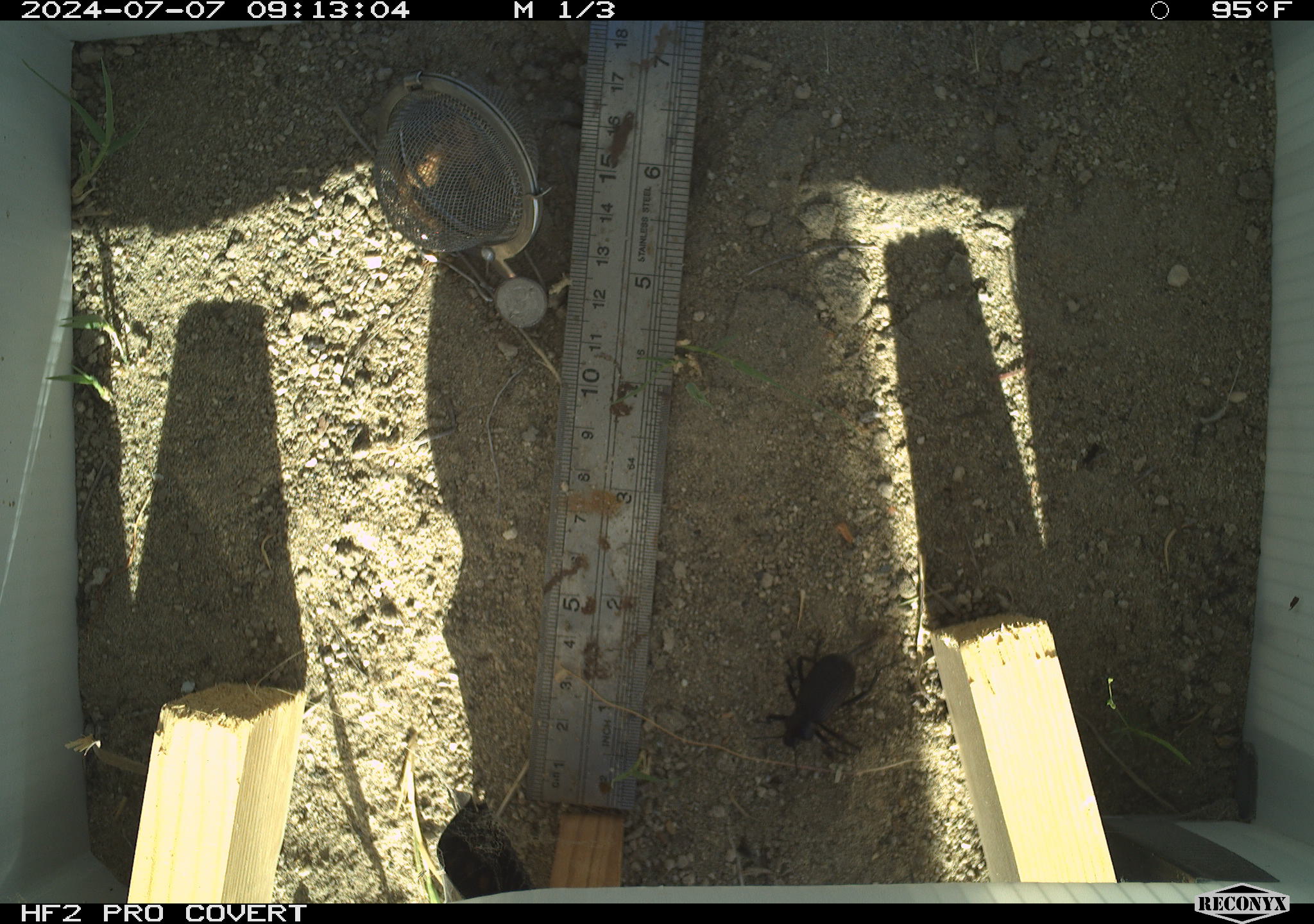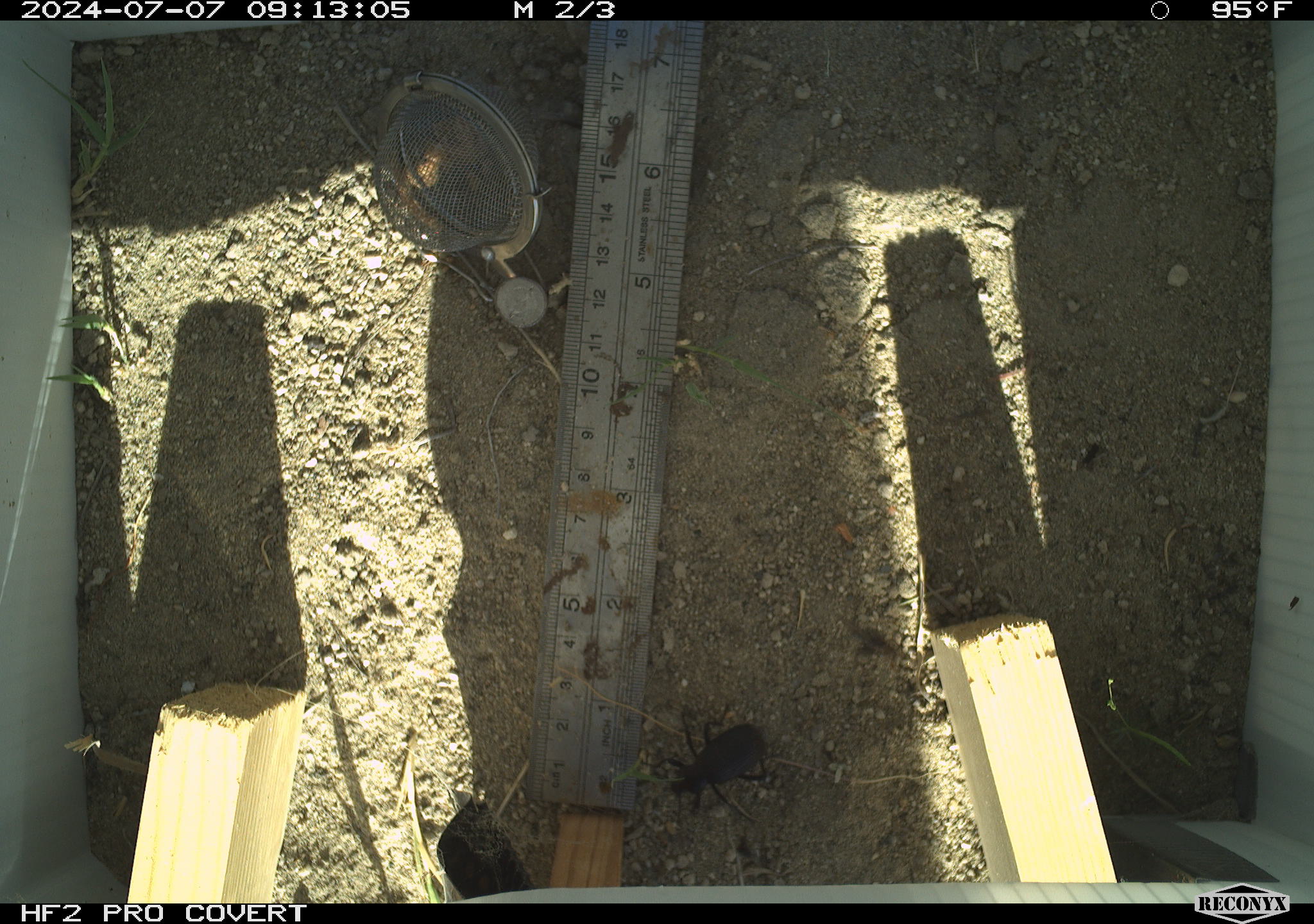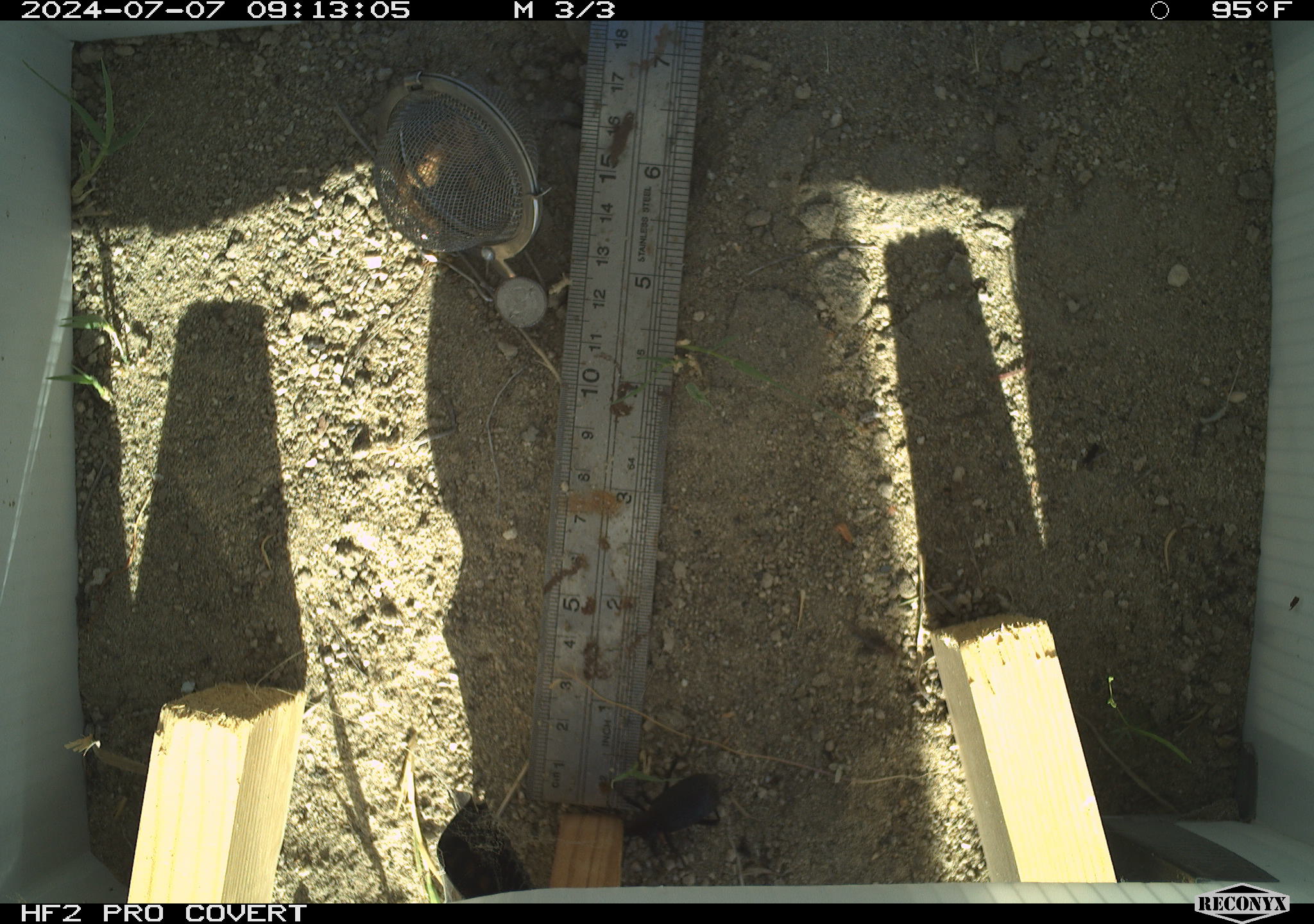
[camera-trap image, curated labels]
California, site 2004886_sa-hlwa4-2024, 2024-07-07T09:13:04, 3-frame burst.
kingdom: Animalia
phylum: Arthropoda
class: Insecta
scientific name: Insecta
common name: insect